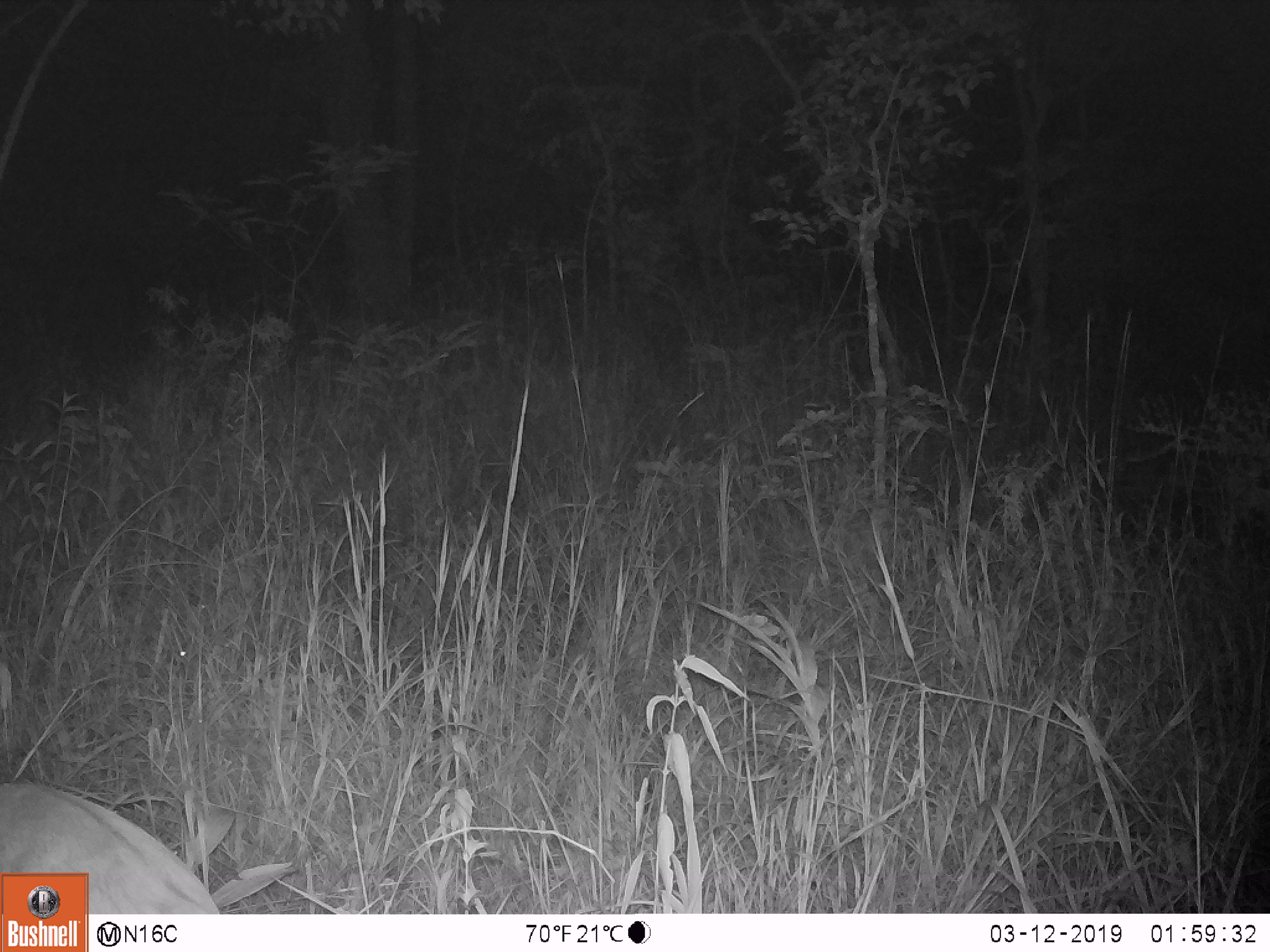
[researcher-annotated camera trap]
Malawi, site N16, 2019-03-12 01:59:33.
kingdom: Animalia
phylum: Chordata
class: Mammalia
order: Artiodactyla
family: Bovidae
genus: Redunca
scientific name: Redunca arundinum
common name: southern reedbuck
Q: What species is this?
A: Southern reedbuck (Redunca arundinum).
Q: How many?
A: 1.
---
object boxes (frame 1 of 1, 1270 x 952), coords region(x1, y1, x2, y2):
southern reedbuck: region(2, 781, 193, 872)